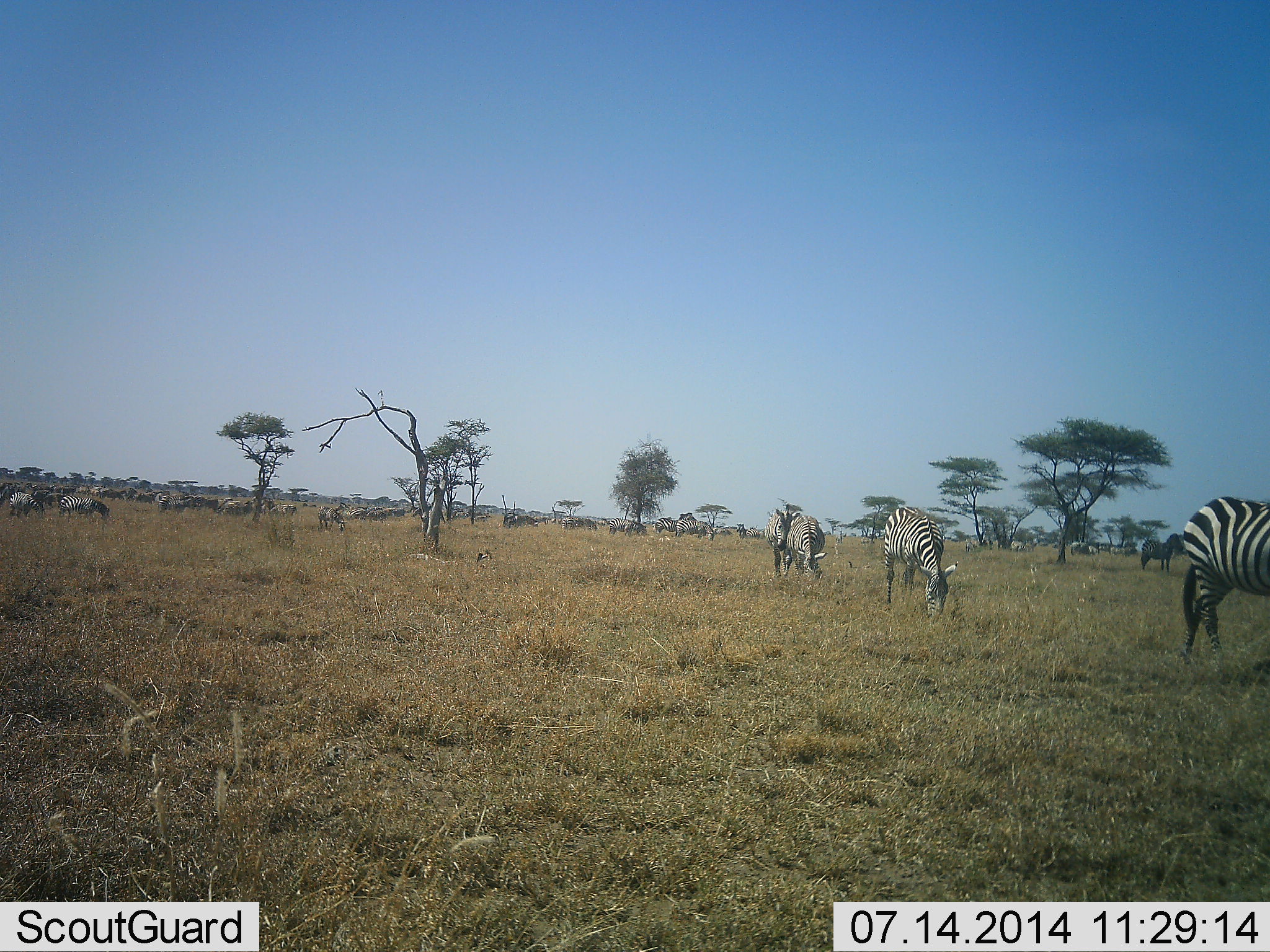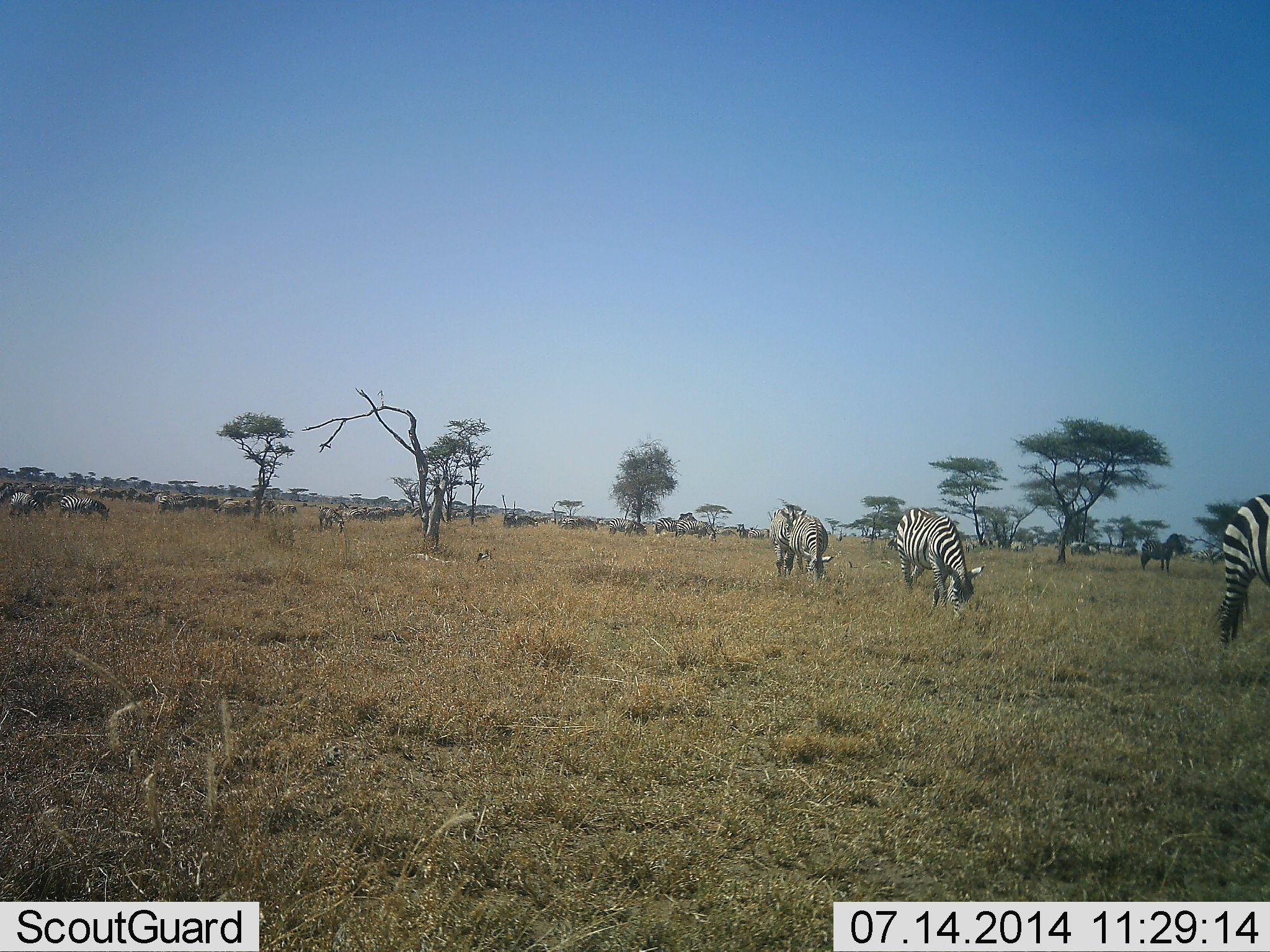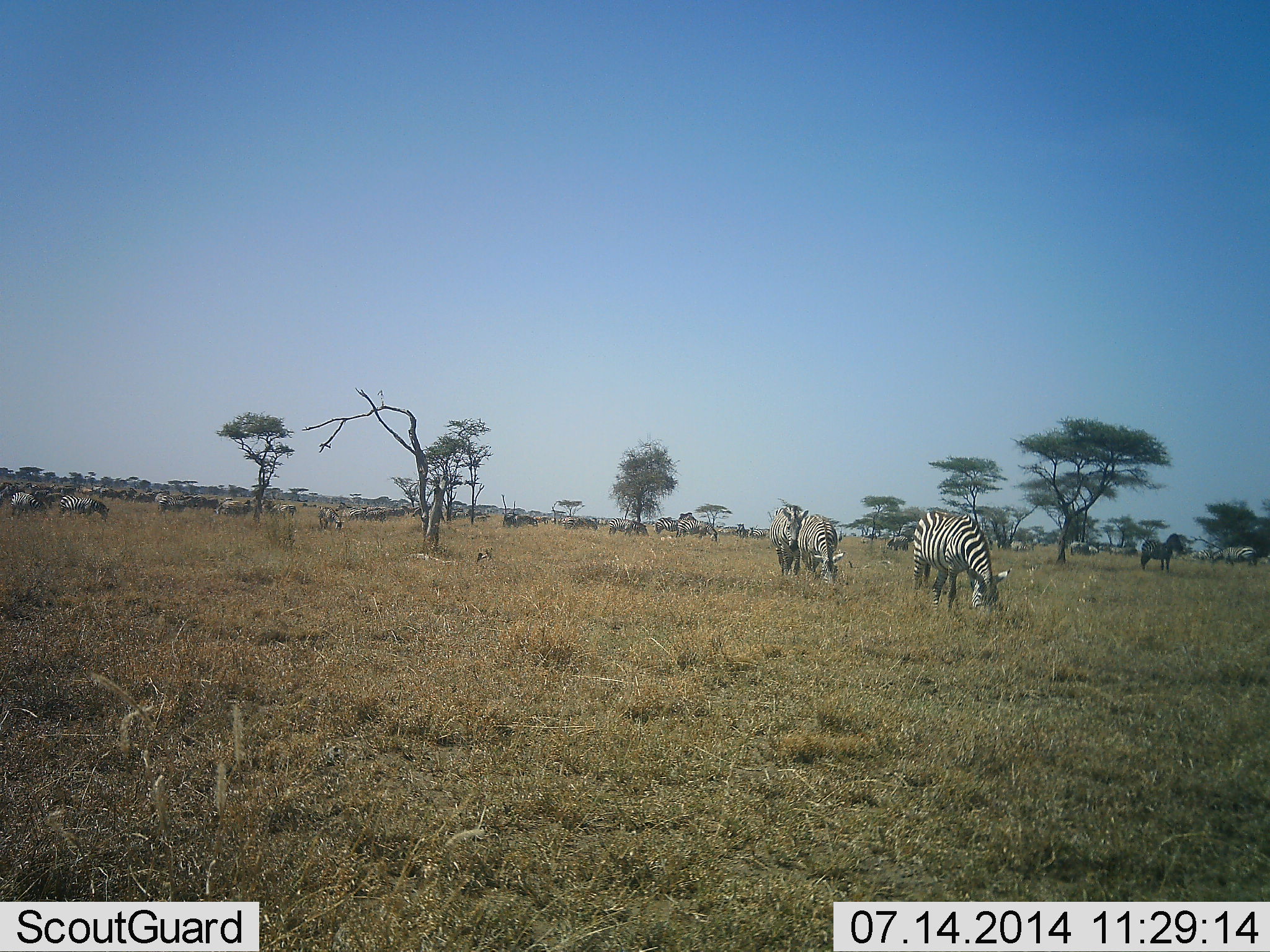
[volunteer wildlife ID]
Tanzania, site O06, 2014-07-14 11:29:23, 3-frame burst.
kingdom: Animalia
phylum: Chordata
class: Mammalia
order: Perissodactyla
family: Equidae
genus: Equus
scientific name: Equus quagga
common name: plains zebra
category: zebra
Zebra (plains zebra) (Equus quagga), count 11-50. Behavior (volunteer vote fractions): standing 60%, resting 0%, moving 70%, interacting 10%. Young present (vote fraction): 0%. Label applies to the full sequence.